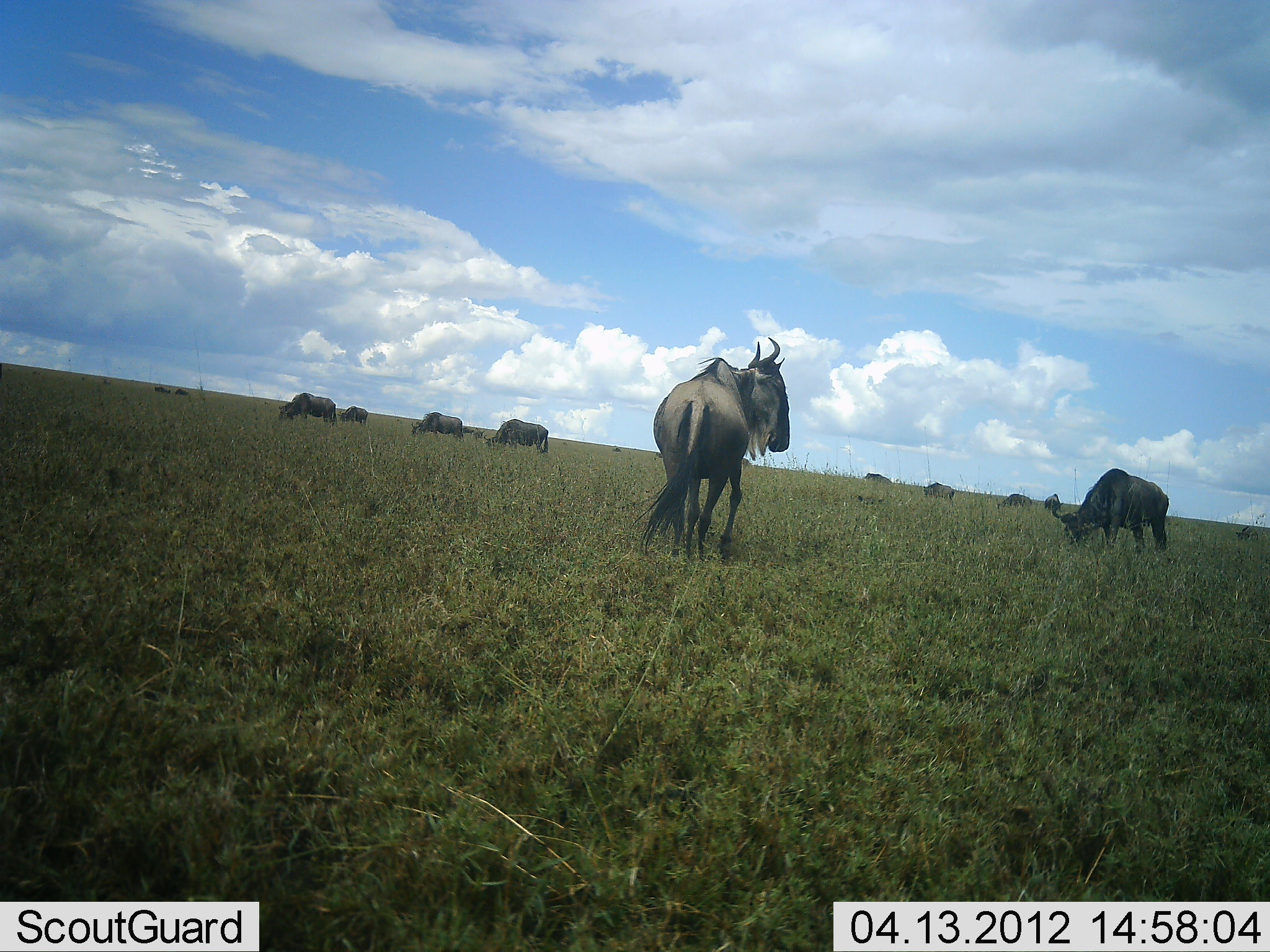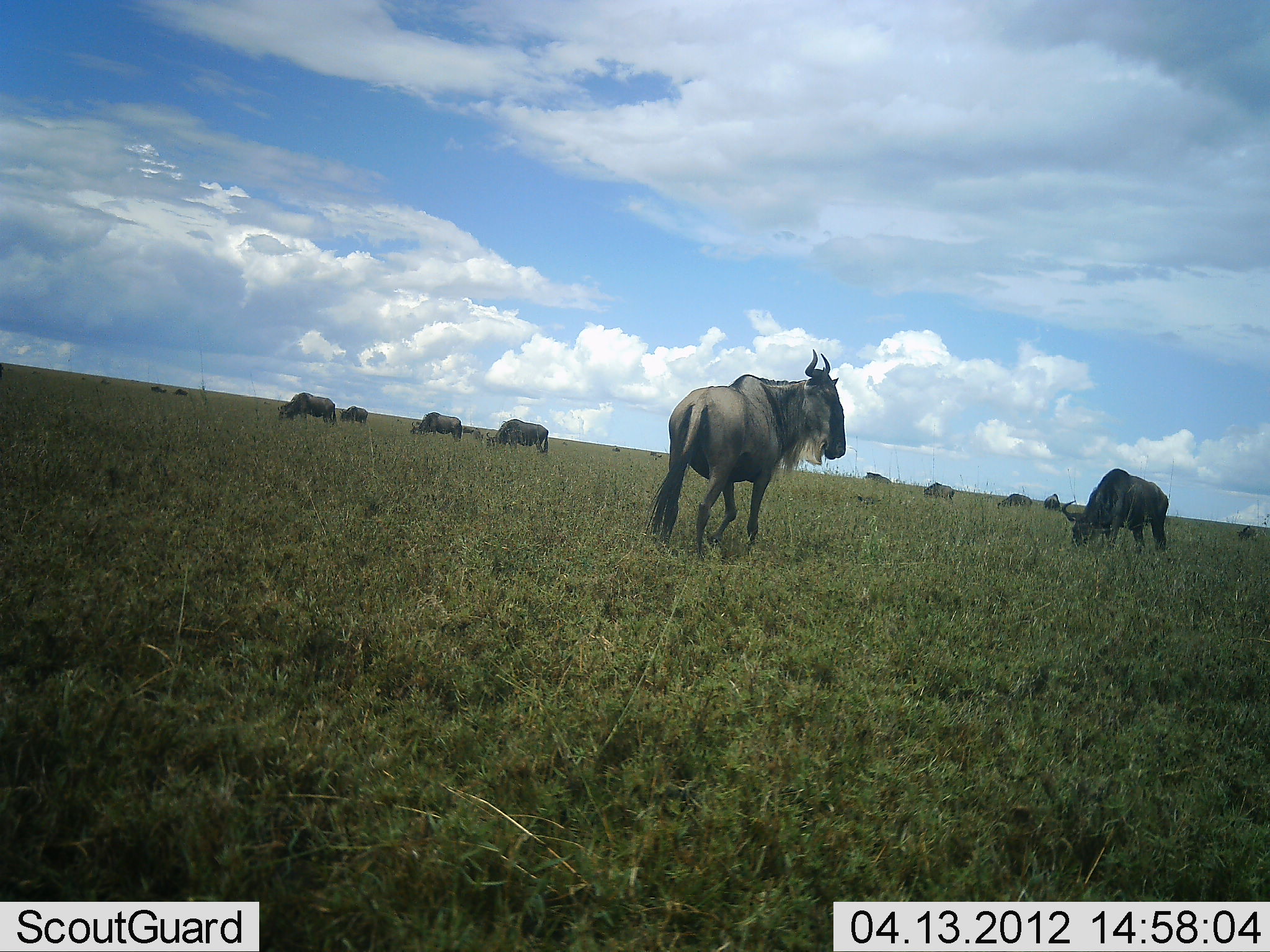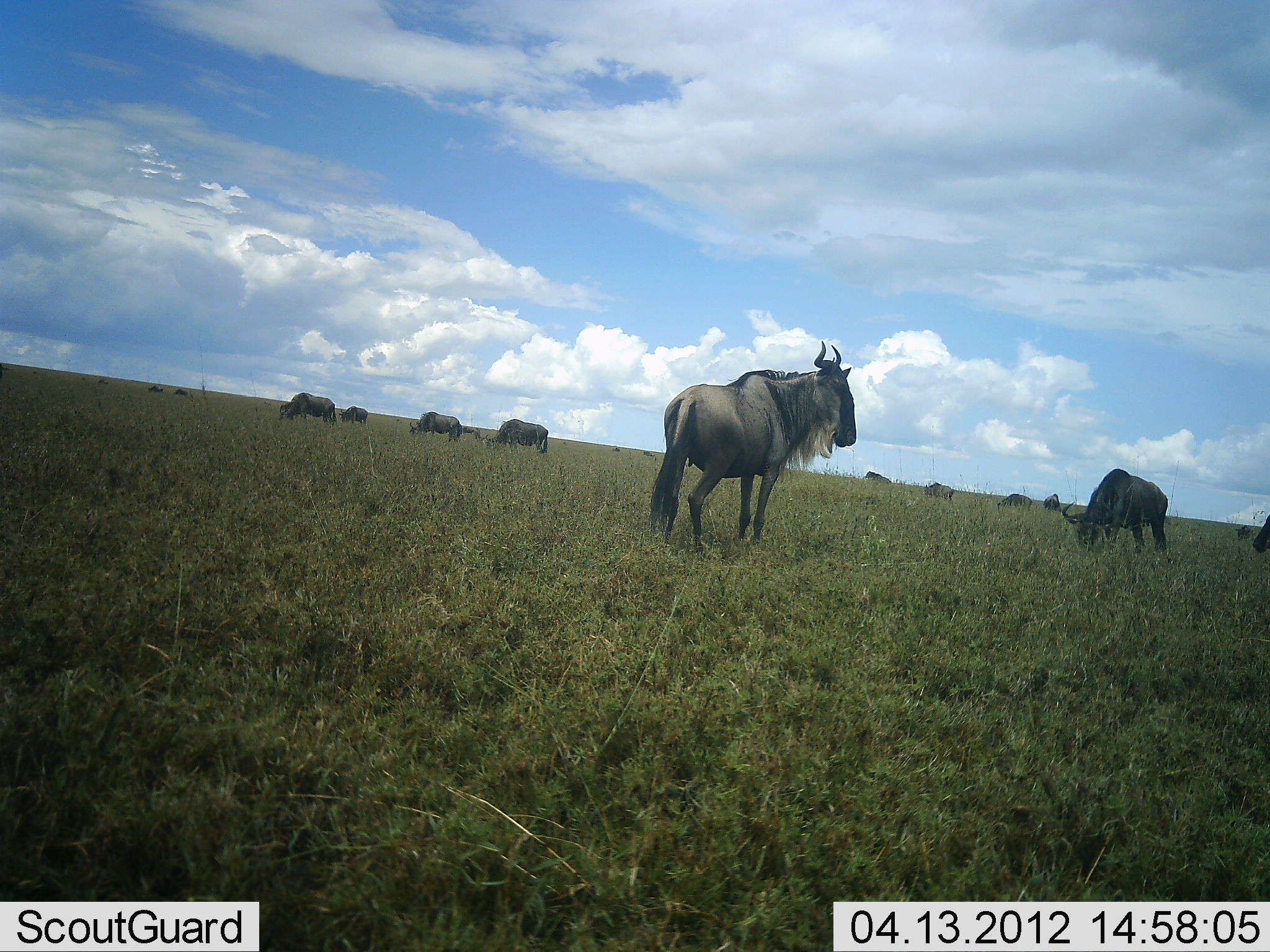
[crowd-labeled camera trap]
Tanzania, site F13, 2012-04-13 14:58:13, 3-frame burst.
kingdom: Animalia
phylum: Chordata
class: Mammalia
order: Artiodactyla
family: Bovidae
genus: Connochaetes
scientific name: Connochaetes taurinus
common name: blue wildebeest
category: wildebeest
Wildebeest (blue wildebeest) (Connochaetes taurinus), count 11-50. Behavior (volunteer vote fractions): standing 77%, resting 8%, moving 38%, interacting 0%. Young present (vote fraction): 0%. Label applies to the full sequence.